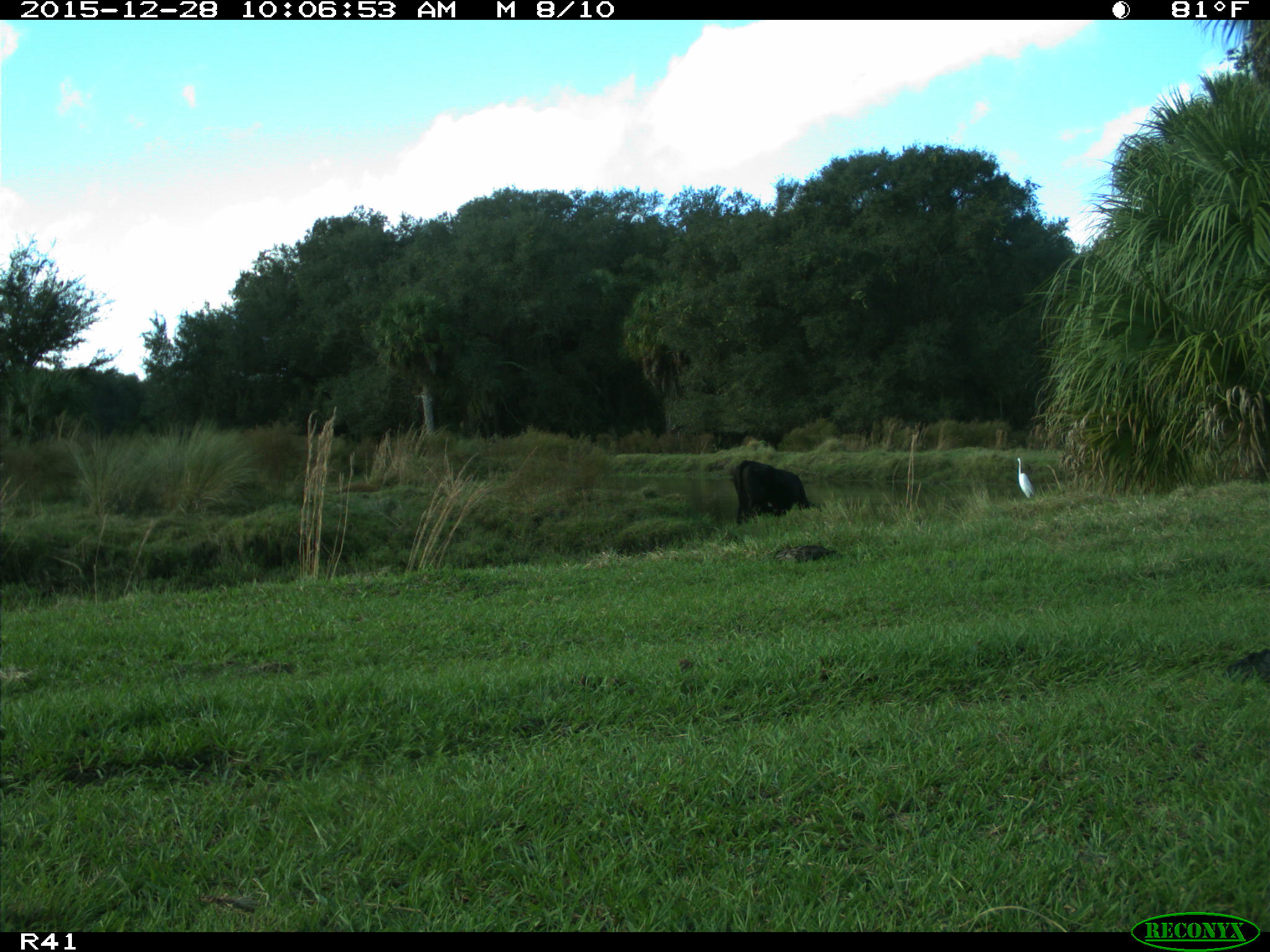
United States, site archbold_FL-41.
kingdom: Animalia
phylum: Chordata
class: Mammalia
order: Artiodactyla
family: Bovidae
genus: Bos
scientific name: Bos taurus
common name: domestic cow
Bos taurus (domestic cow).